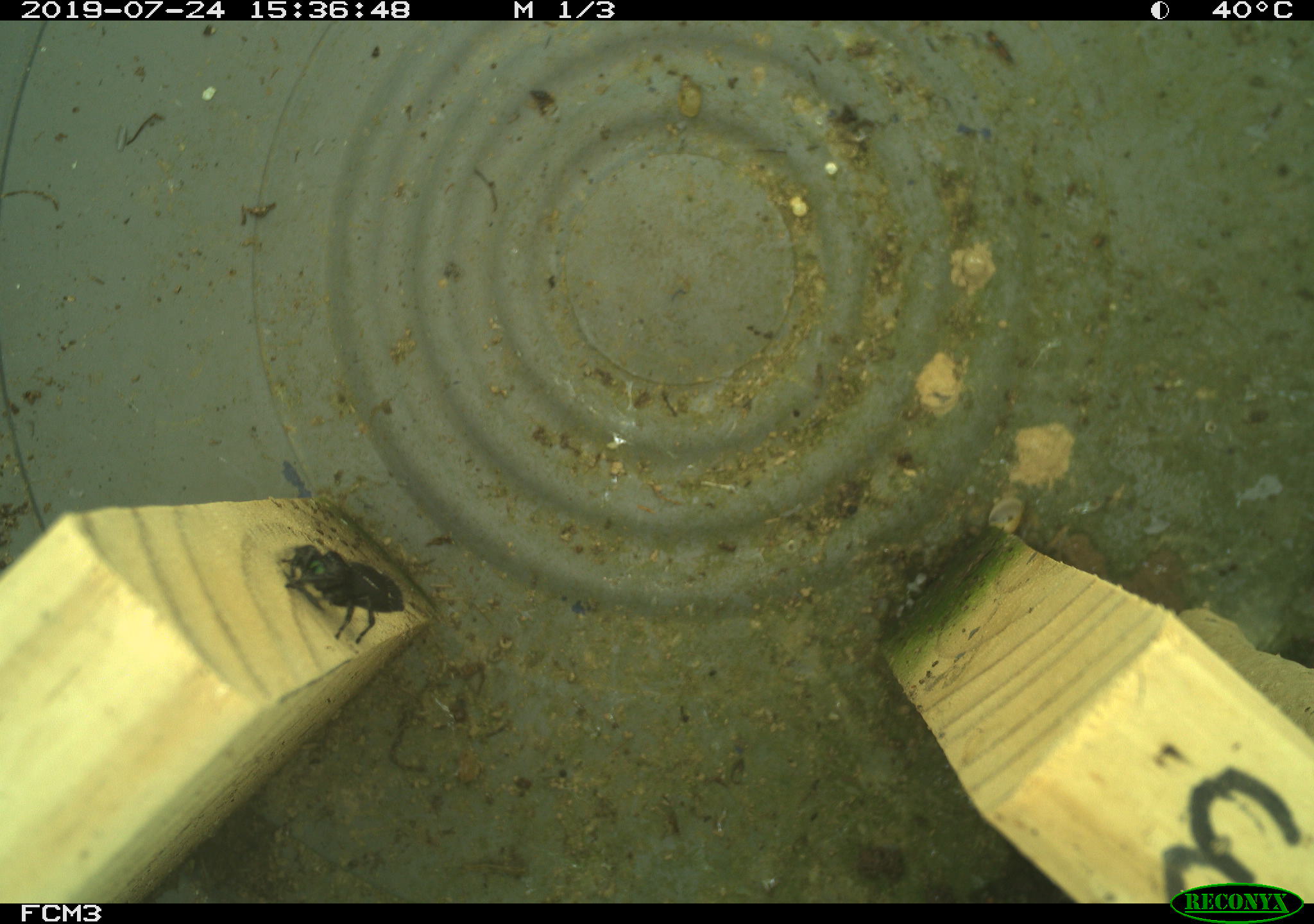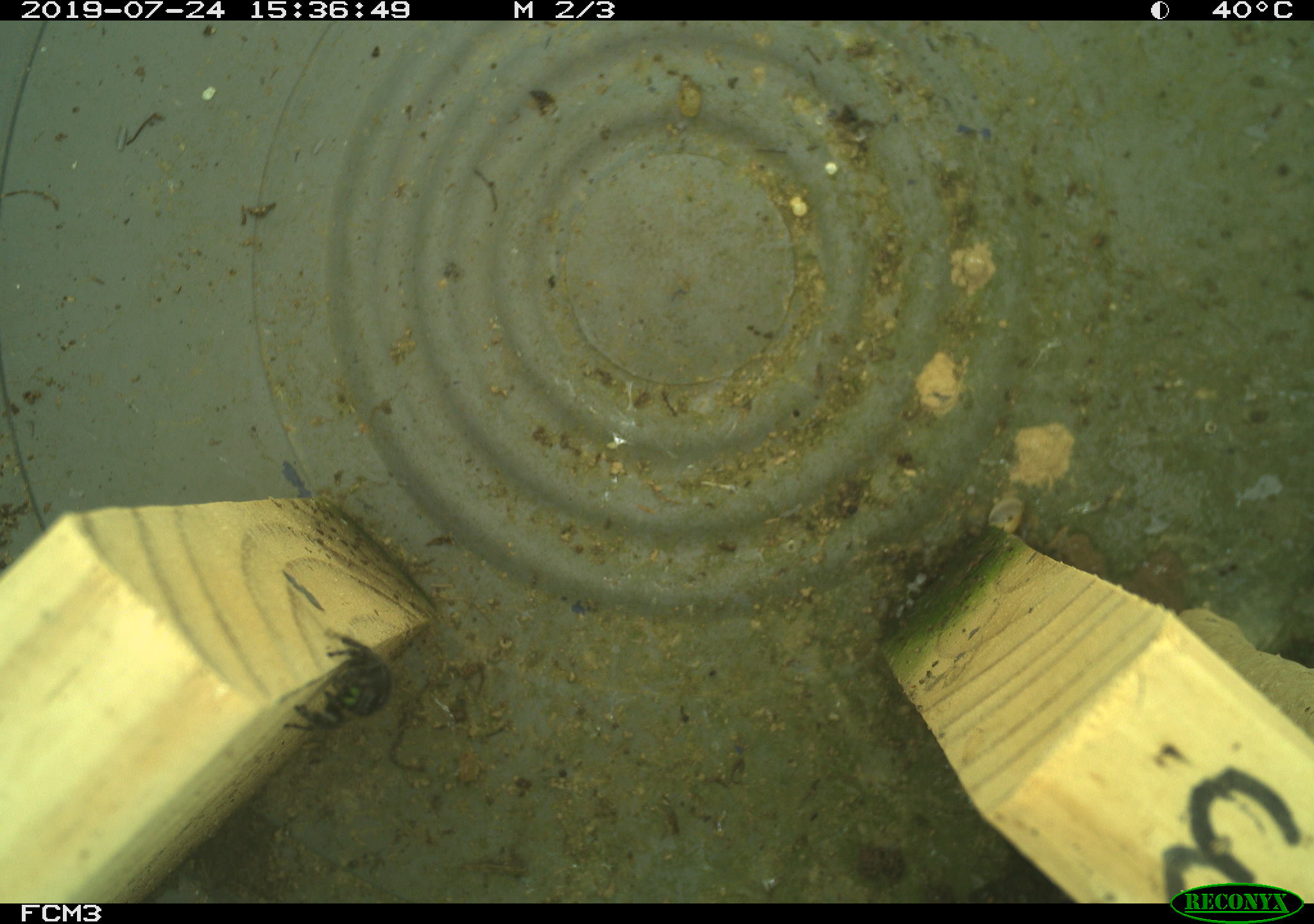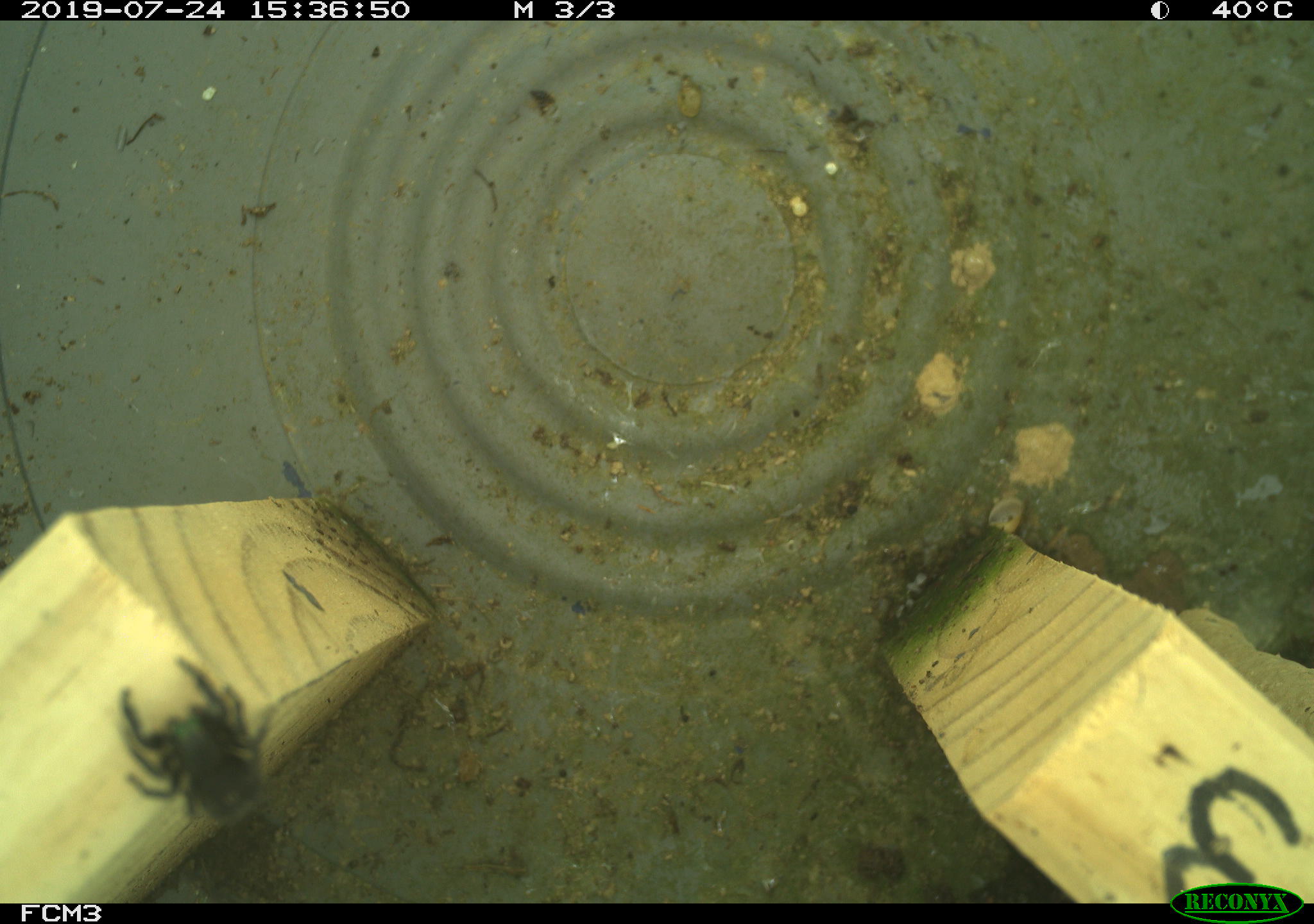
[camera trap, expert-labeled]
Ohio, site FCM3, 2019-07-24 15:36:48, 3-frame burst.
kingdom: Animalia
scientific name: Animalia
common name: animal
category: invertebrate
Invertebrate (animal) (Animalia).